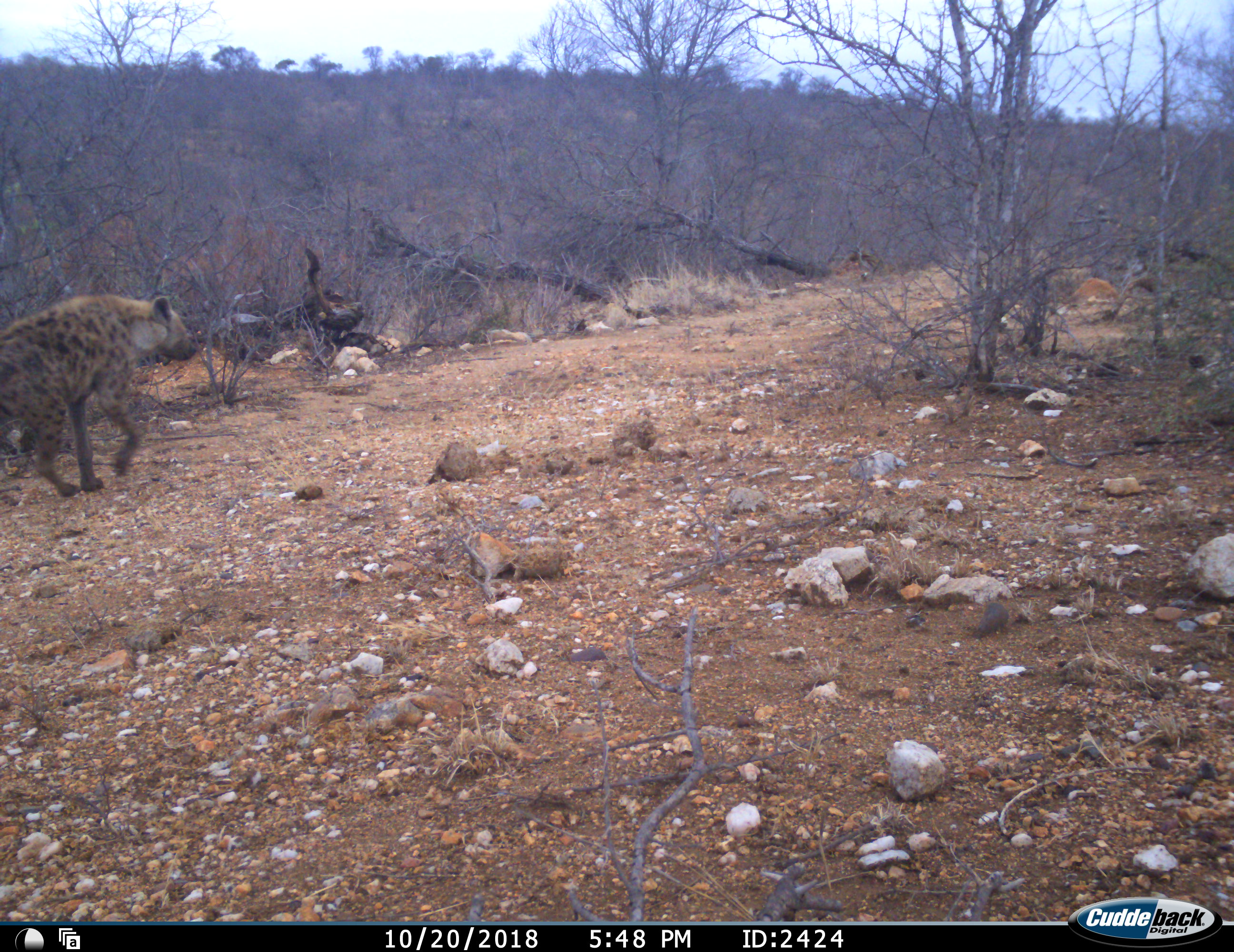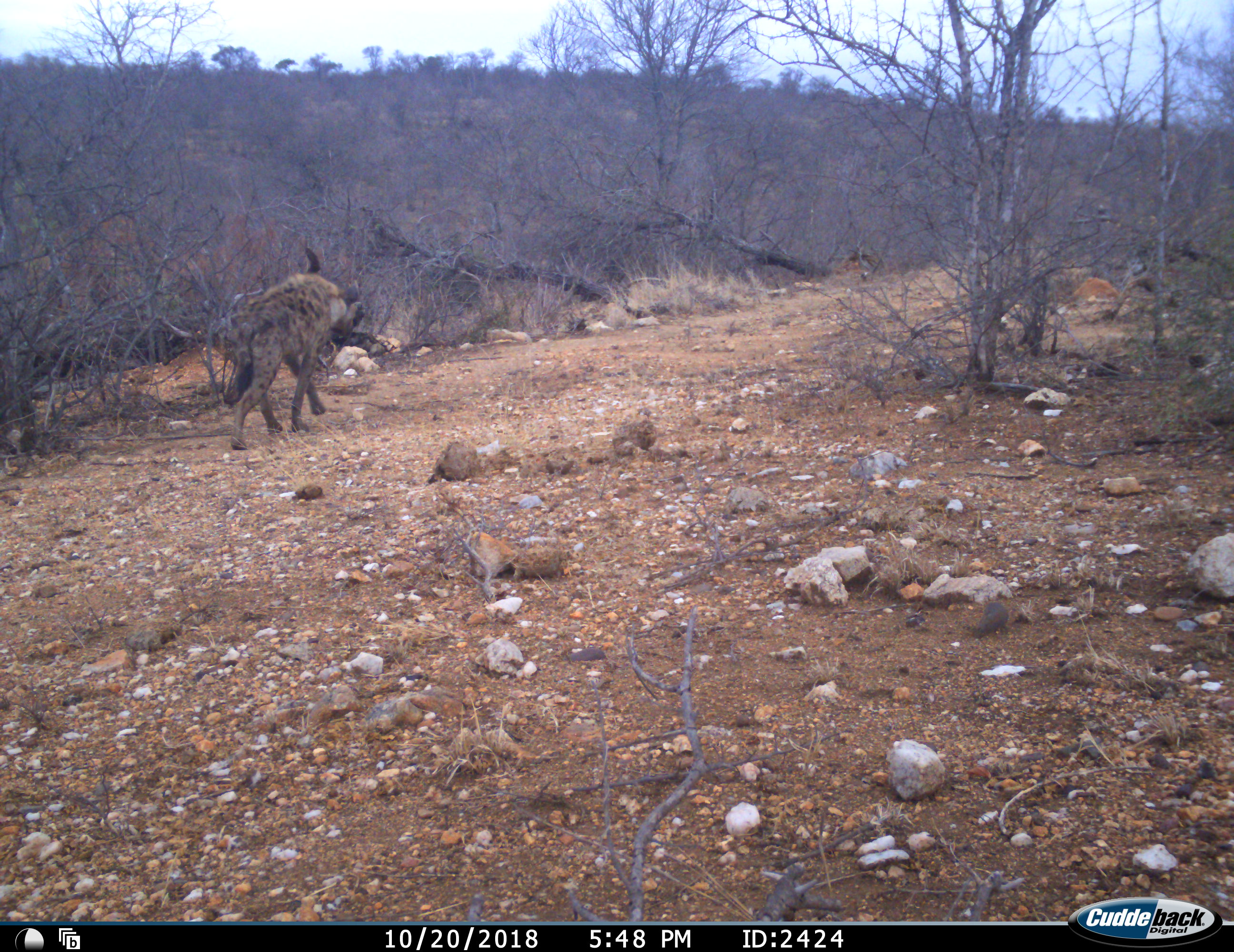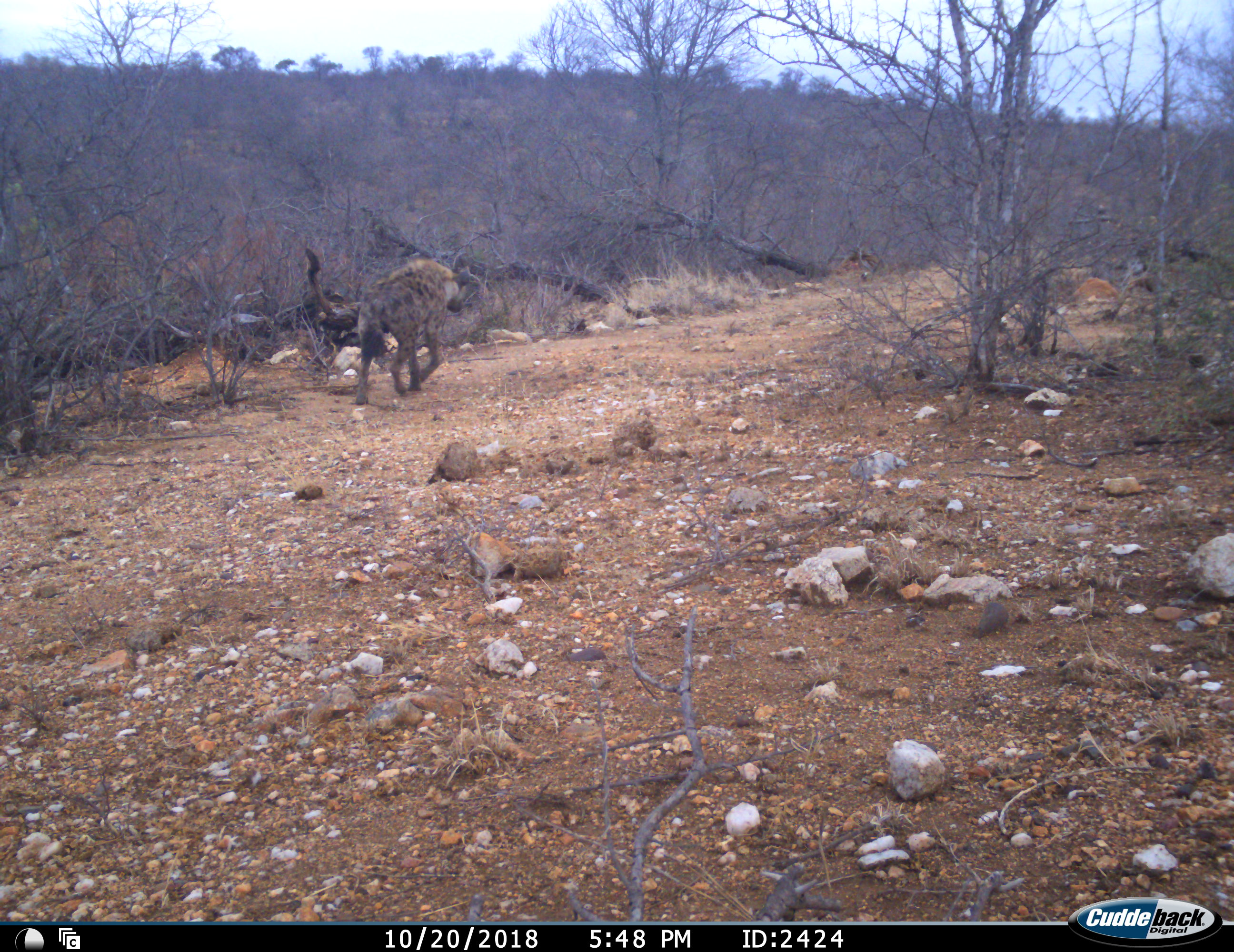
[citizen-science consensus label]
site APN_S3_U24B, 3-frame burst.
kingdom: Animalia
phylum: Chordata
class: Mammalia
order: Carnivora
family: Hyaenidae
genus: Crocuta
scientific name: Crocuta crocuta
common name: spotted hyena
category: hyenaspotted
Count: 1.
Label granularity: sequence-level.